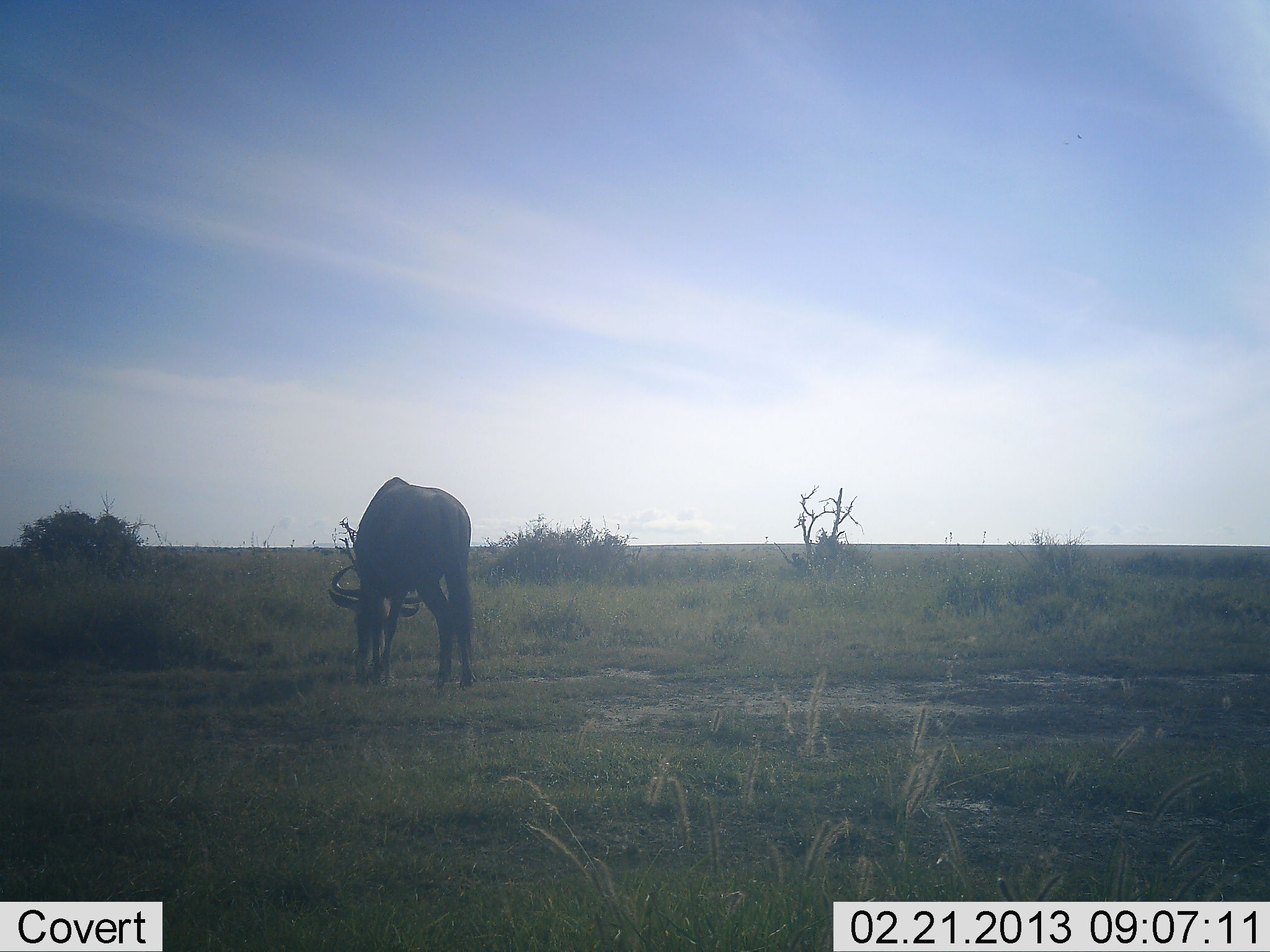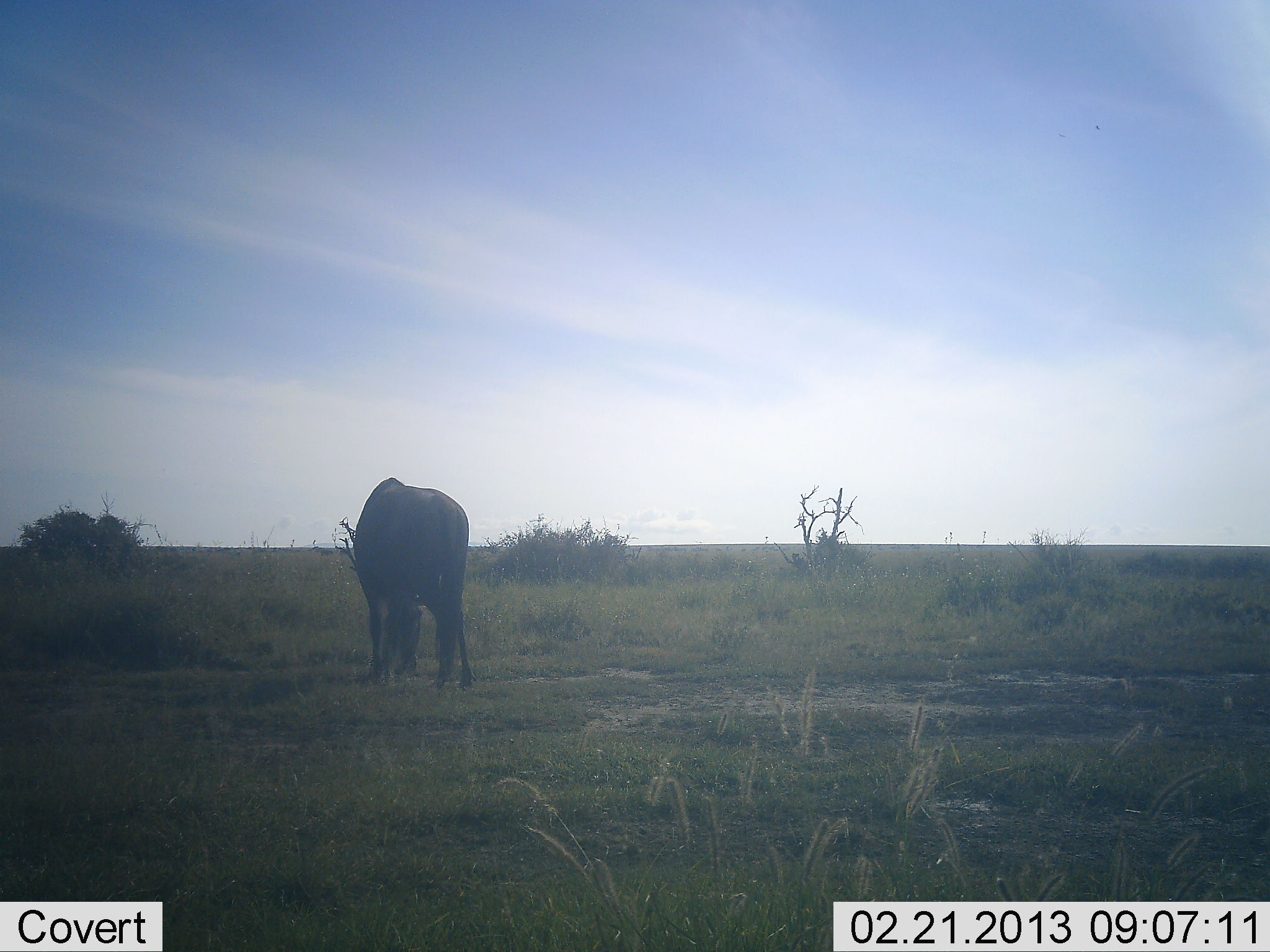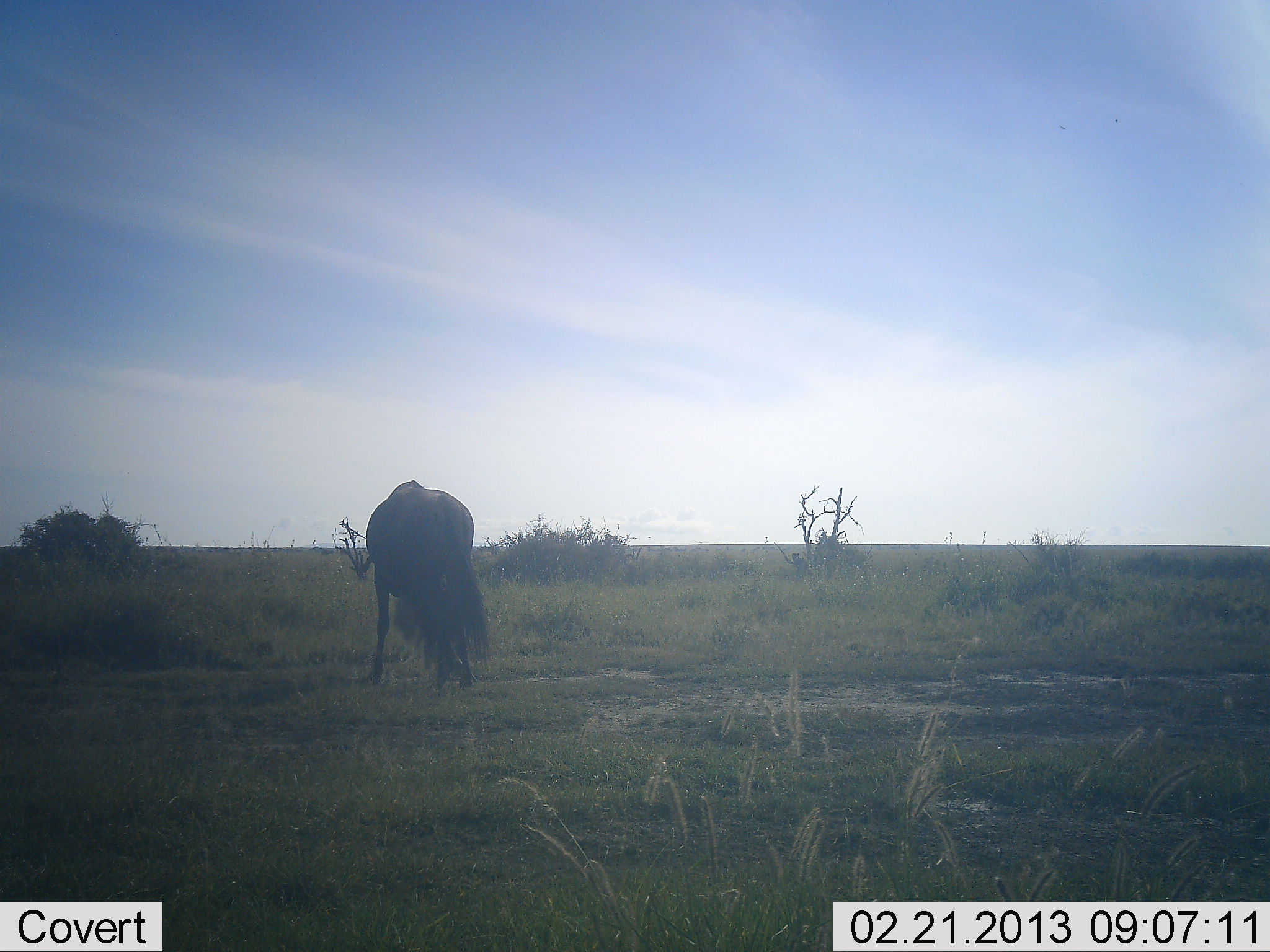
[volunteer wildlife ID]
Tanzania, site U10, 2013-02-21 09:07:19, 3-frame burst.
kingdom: Animalia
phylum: Chordata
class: Mammalia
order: Artiodactyla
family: Bovidae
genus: Connochaetes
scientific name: Connochaetes taurinus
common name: blue wildebeest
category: wildebeest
Wildebeest (blue wildebeest) (Connochaetes taurinus), count 1. Behavior (volunteer vote fractions): standing 16%, resting 0%, moving 0%, interacting 0%. Young present (vote fraction): 0%. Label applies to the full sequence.